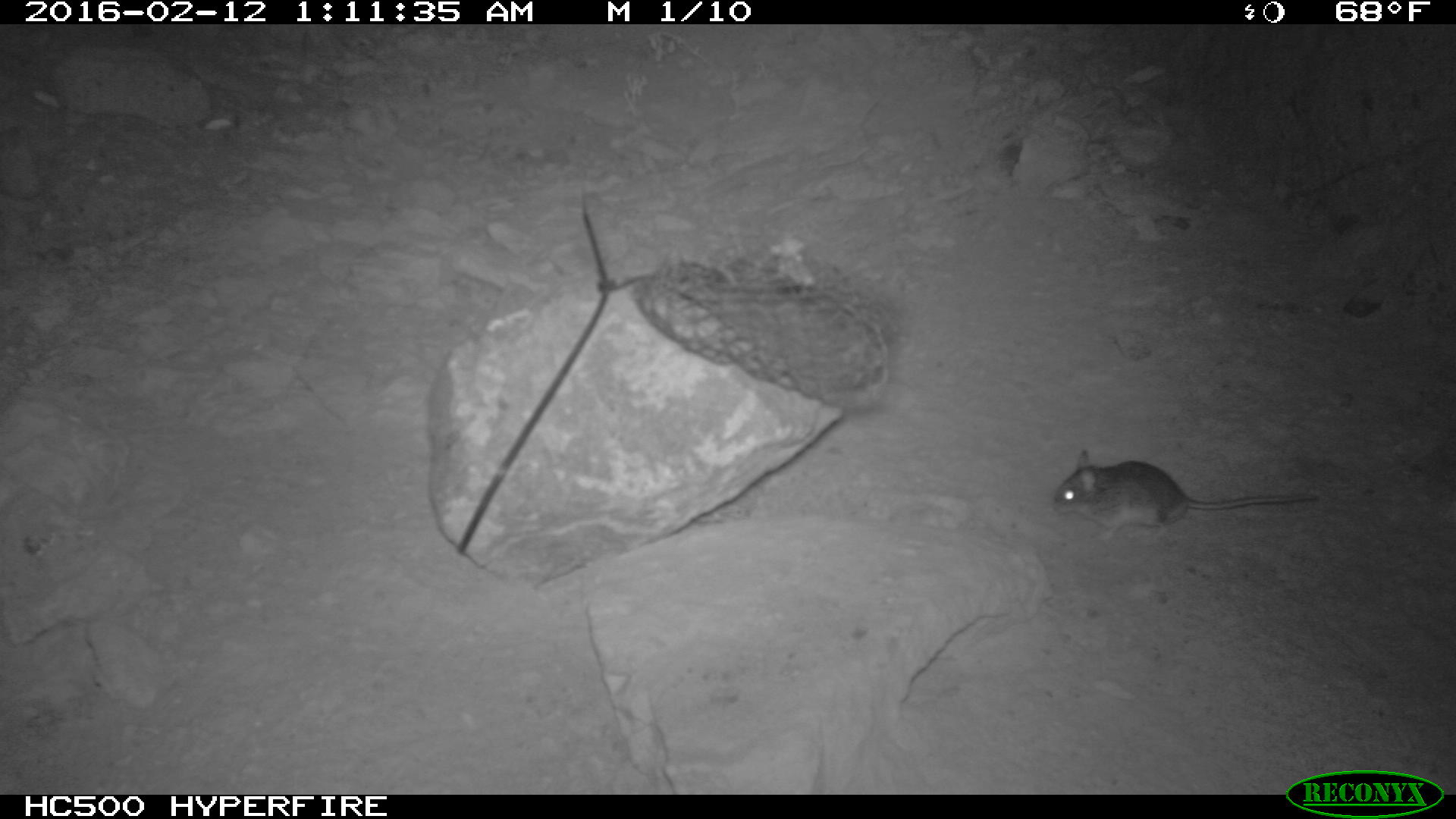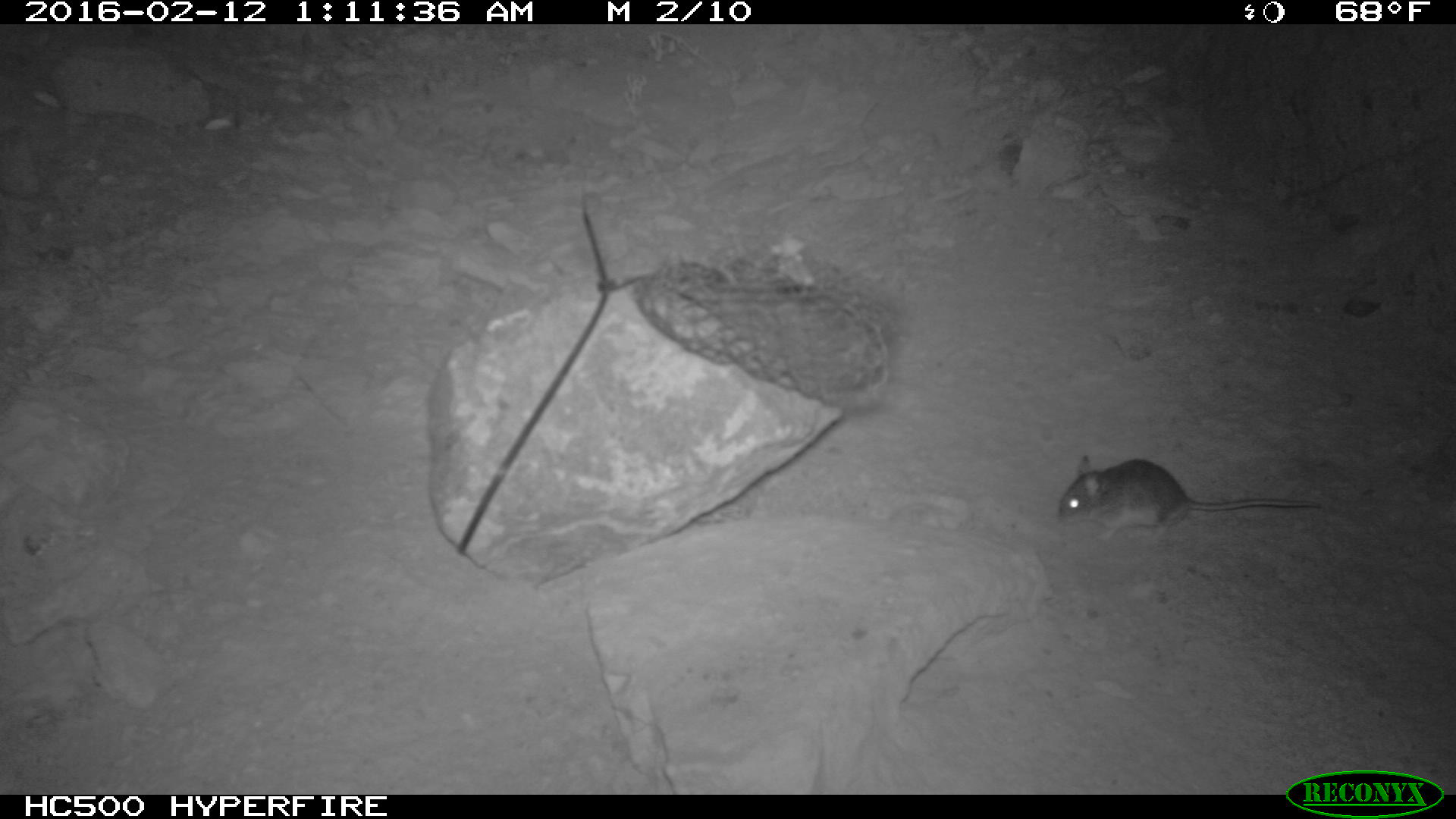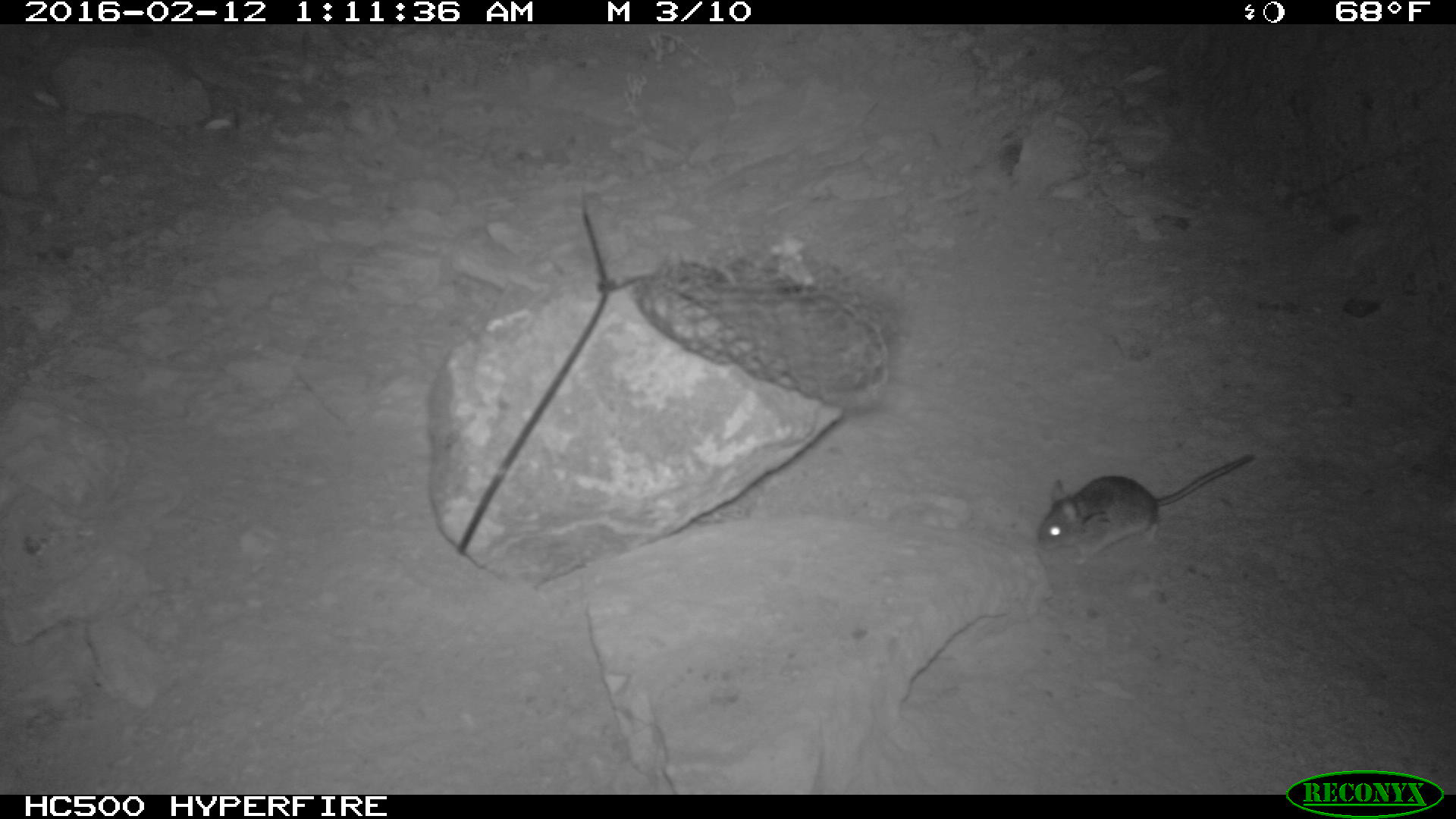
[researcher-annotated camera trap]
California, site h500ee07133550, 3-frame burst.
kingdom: Animalia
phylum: Chordata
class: Mammalia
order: Rodentia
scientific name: Rodentia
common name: rodent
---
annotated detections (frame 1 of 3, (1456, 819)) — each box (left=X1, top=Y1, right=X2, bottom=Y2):
rodent: (left=1050, top=448, right=1316, bottom=538)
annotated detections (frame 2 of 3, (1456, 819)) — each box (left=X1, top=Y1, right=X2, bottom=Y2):
rodent: (left=1056, top=453, right=1320, bottom=539)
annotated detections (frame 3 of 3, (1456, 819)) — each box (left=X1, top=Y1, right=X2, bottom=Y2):
rodent: (left=1035, top=453, right=1256, bottom=564)